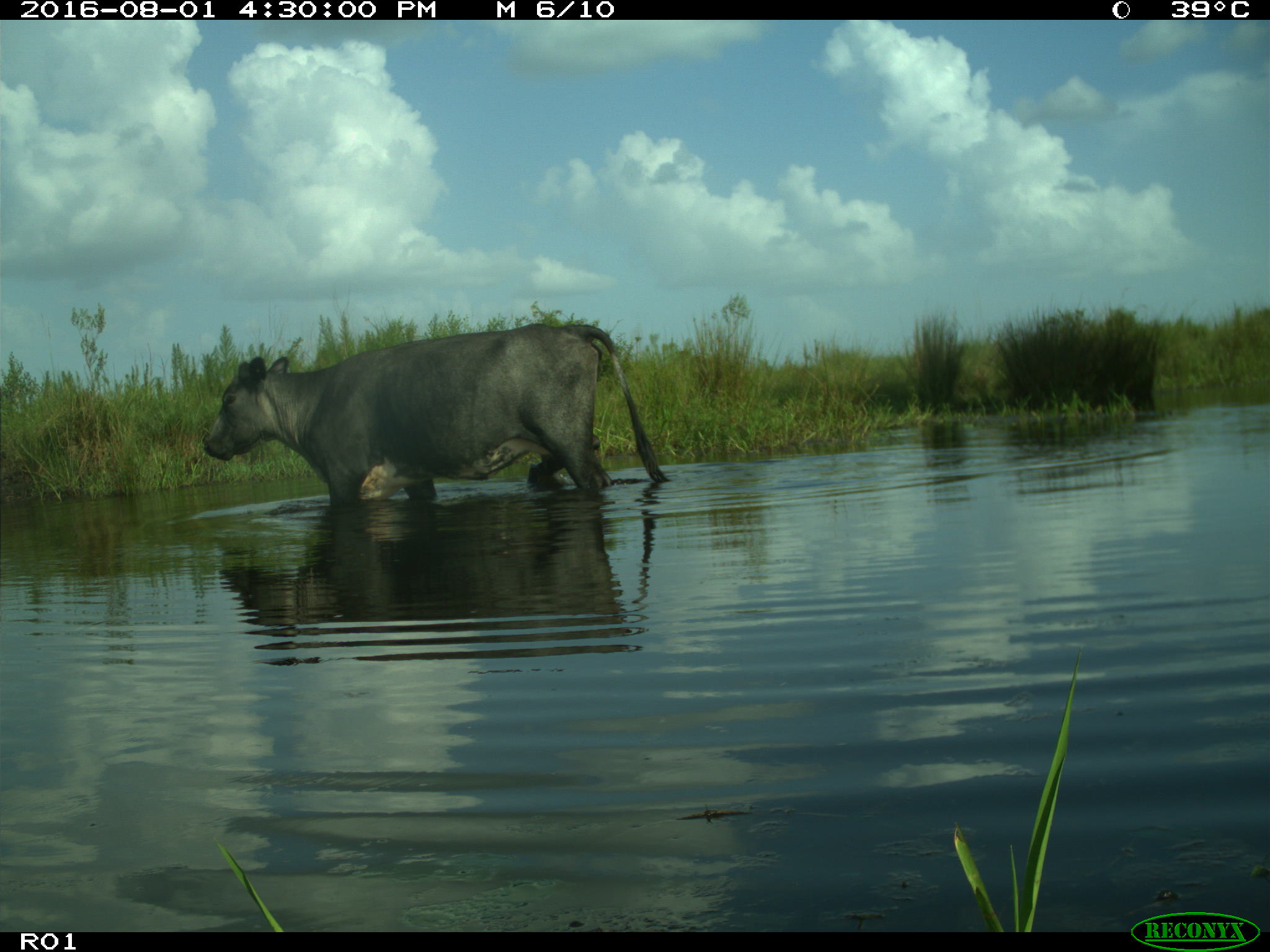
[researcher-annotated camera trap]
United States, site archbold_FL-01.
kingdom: Animalia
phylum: Chordata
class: Mammalia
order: Artiodactyla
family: Bovidae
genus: Bos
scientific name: Bos taurus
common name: domestic cow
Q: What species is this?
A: Bos taurus (domestic cow).